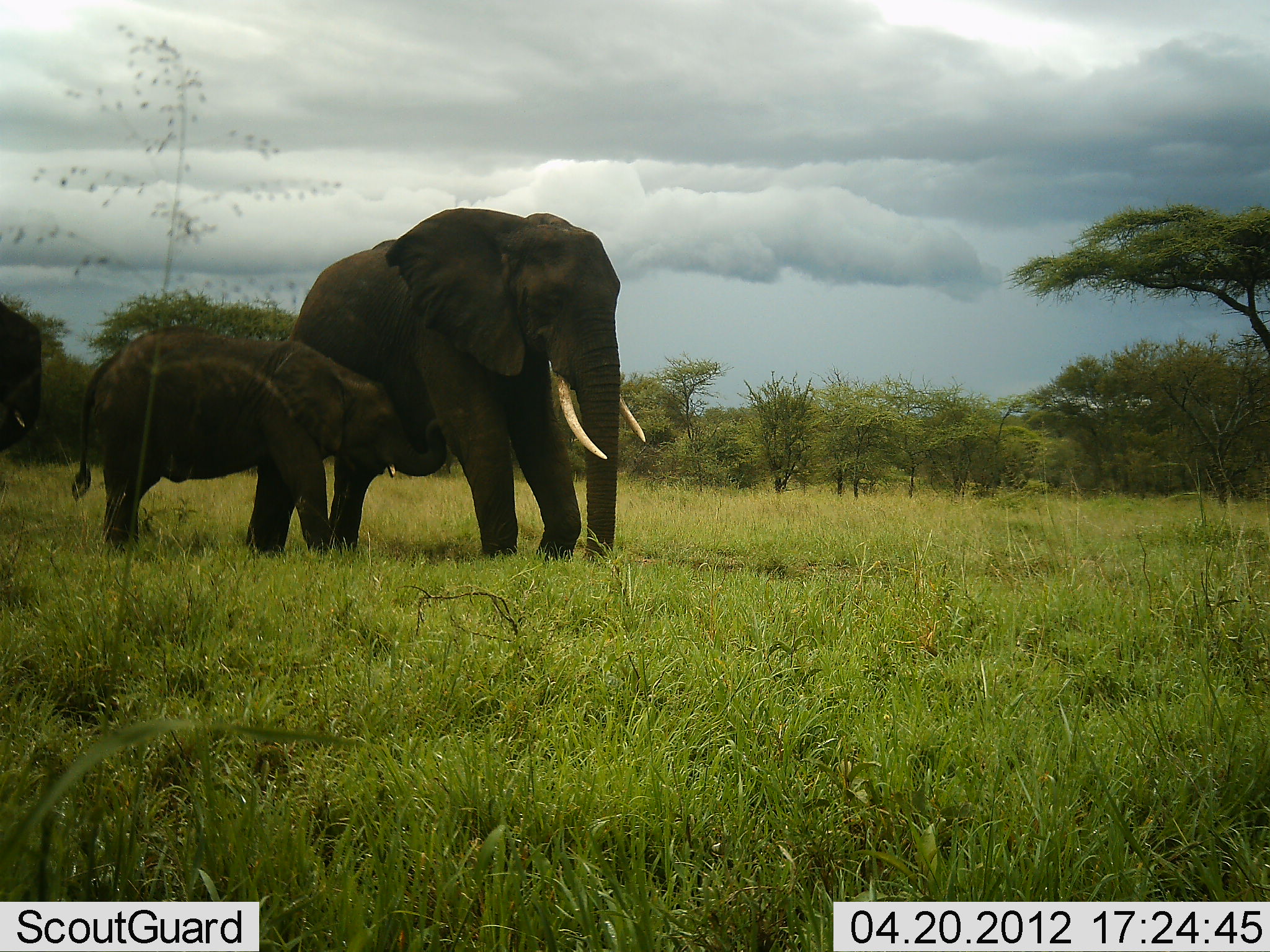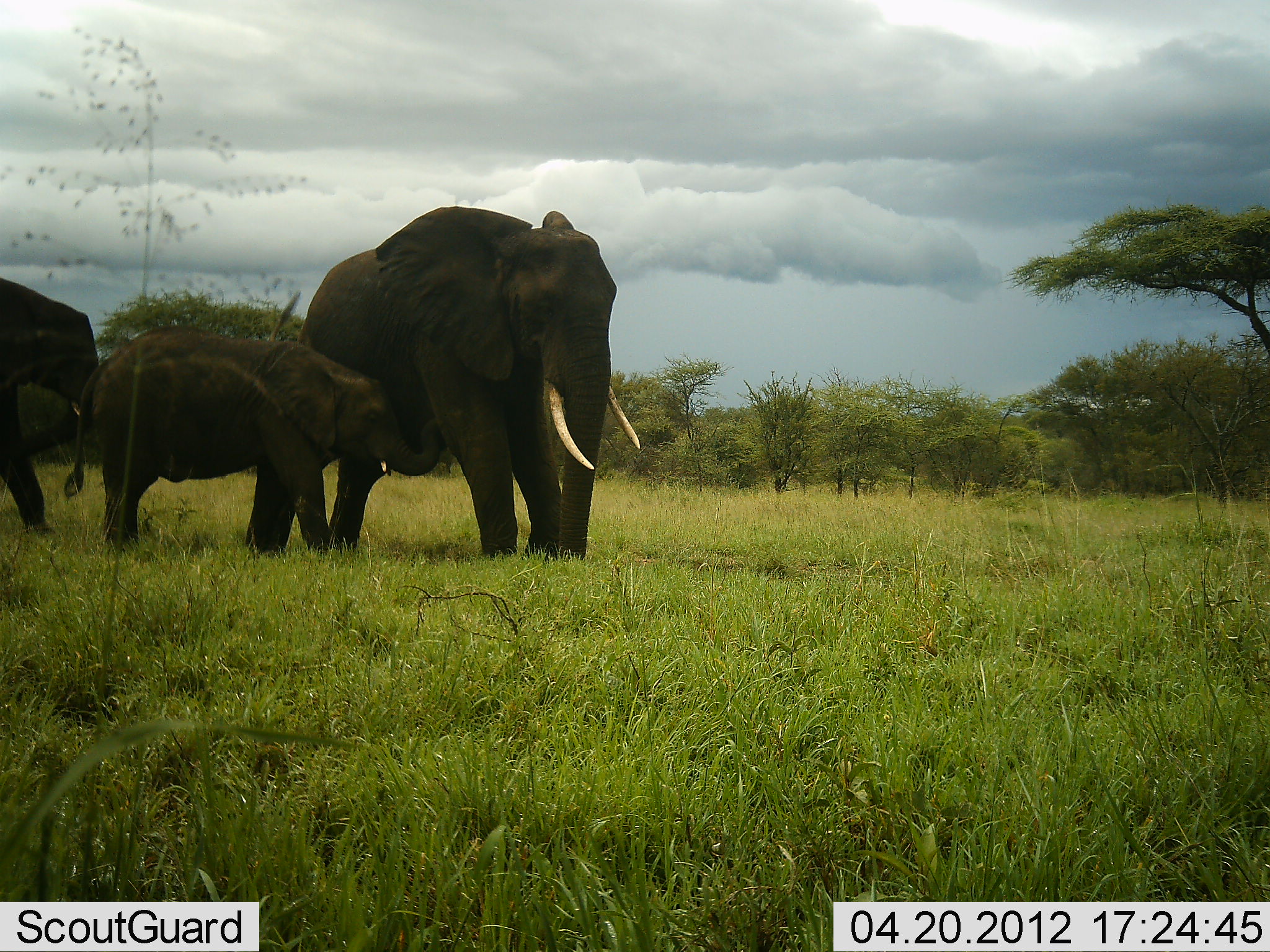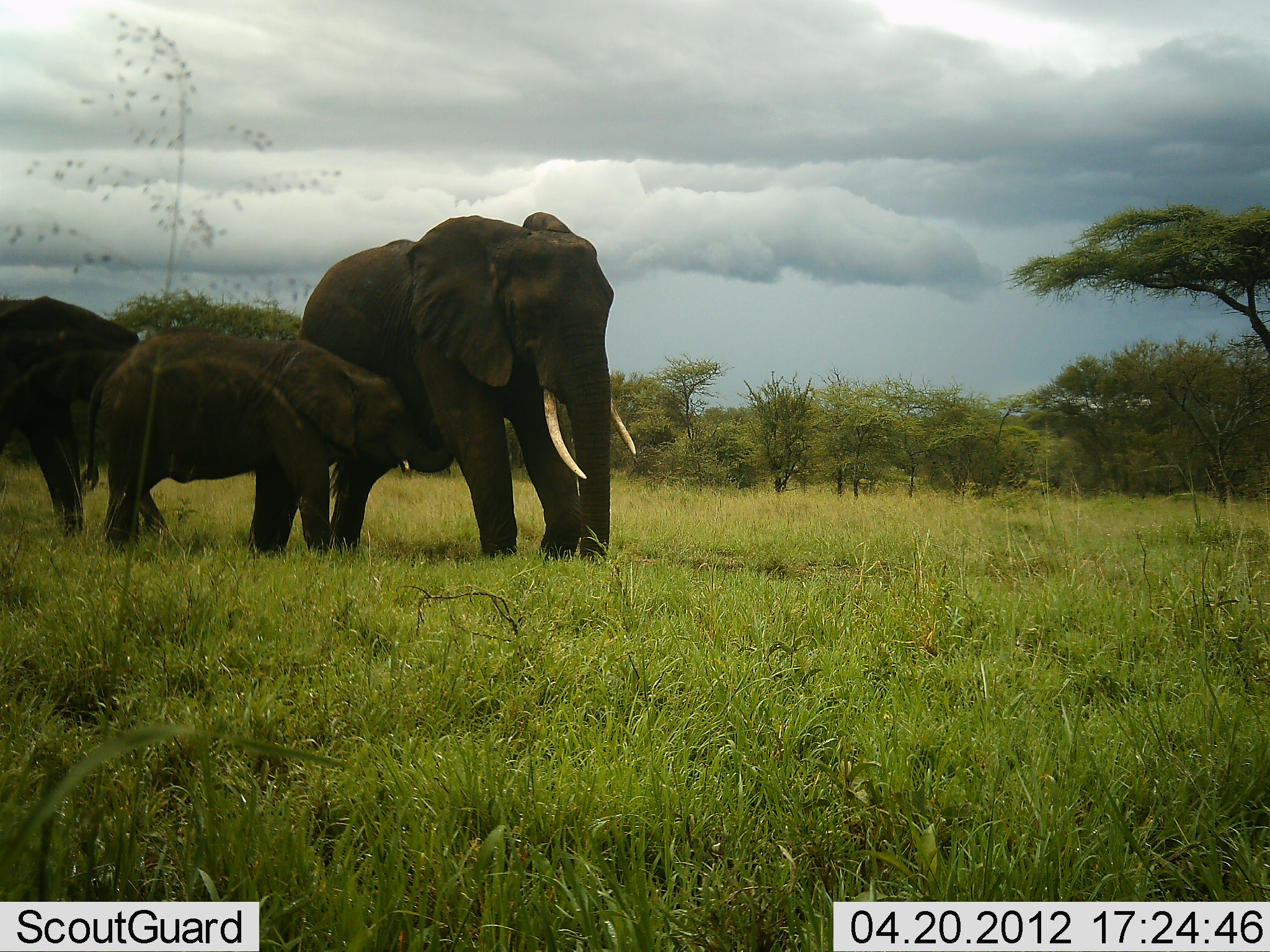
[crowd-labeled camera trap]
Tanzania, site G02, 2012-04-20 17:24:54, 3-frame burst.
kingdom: Animalia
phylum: Chordata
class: Mammalia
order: Proboscidea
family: Elephantidae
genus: Loxodonta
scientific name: Loxodonta africana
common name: african bush elephant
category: elephant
Elephant (african bush elephant) (Loxodonta africana), count 3. Behavior (volunteer vote fractions): standing 66%, resting 7%, moving 38%, interacting 31%. Young present (vote fraction): 90%. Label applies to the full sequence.